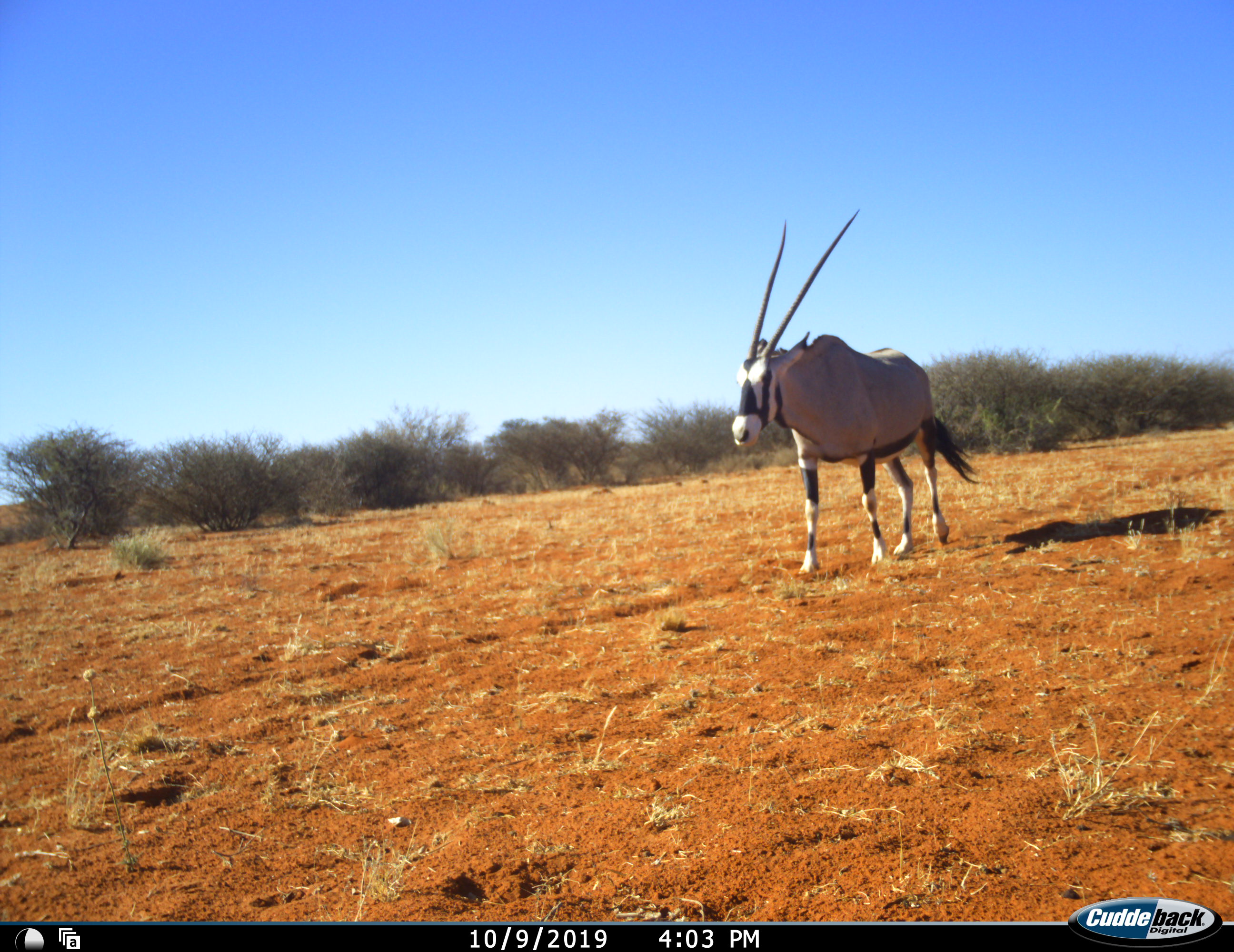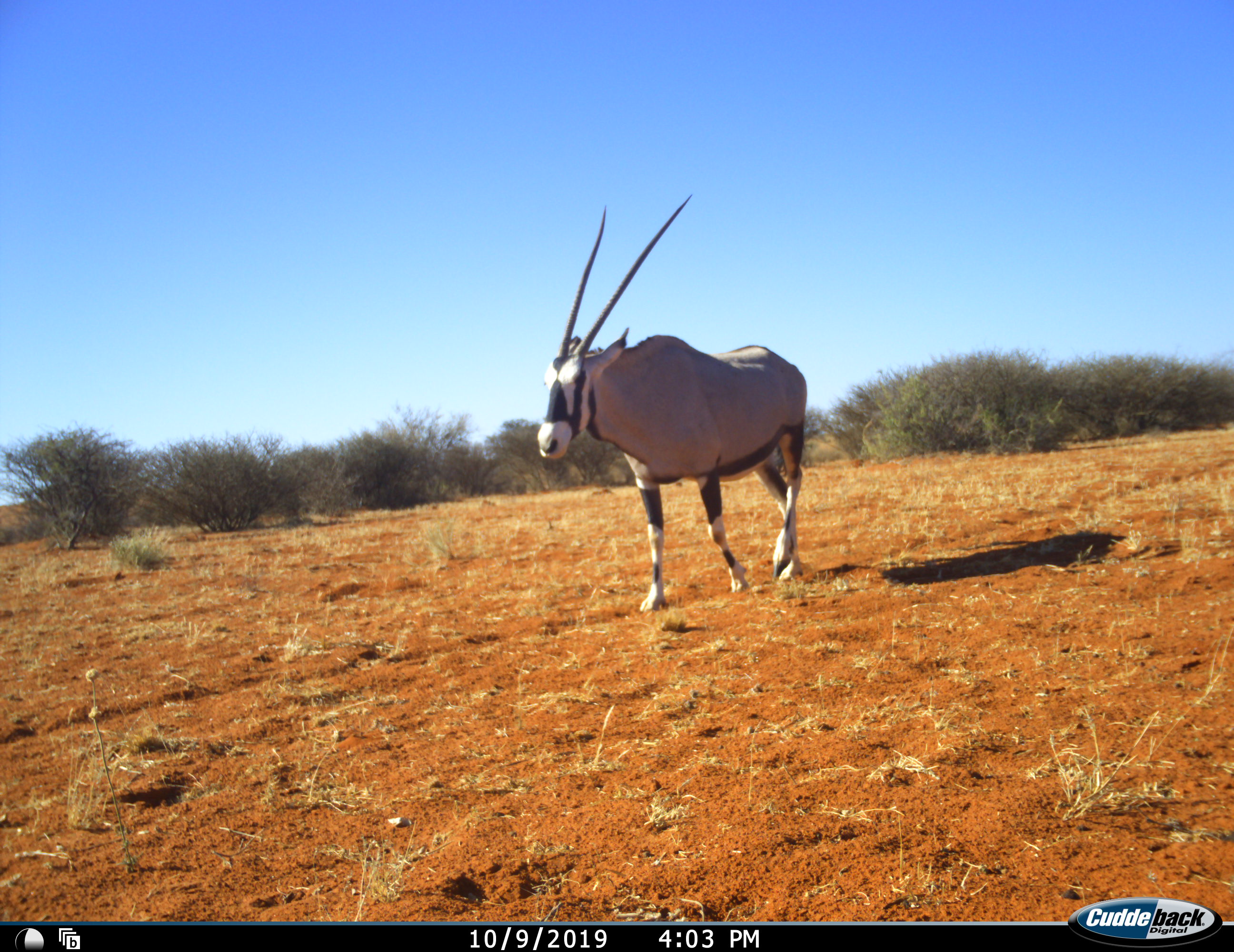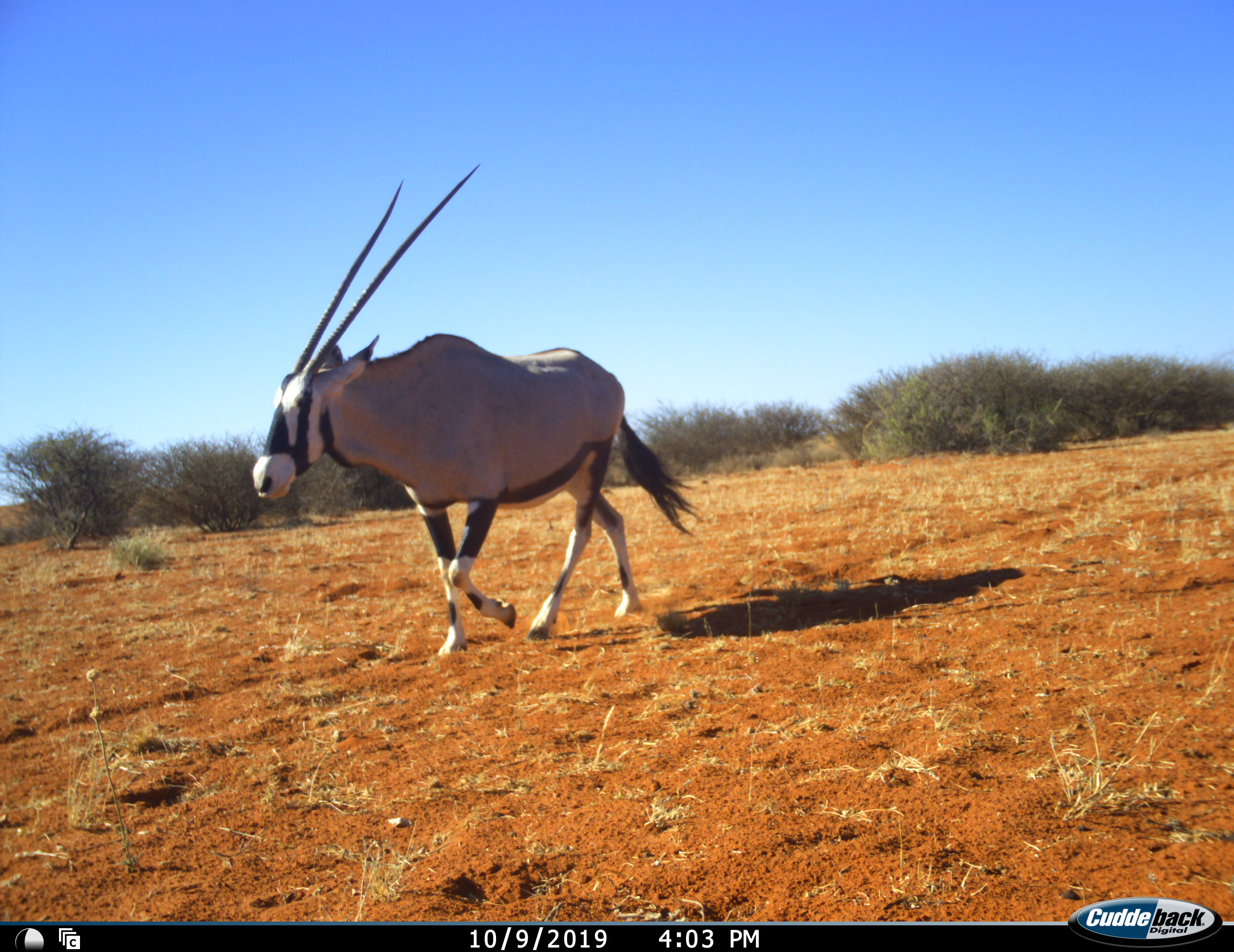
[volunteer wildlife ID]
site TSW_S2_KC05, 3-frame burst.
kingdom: Animalia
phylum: Chordata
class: Mammalia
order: Artiodactyla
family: Bovidae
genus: Oryx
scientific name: Oryx gazella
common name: gemsbok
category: oryx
Oryx (gemsbok) (Oryx gazella), count 1. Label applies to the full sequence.